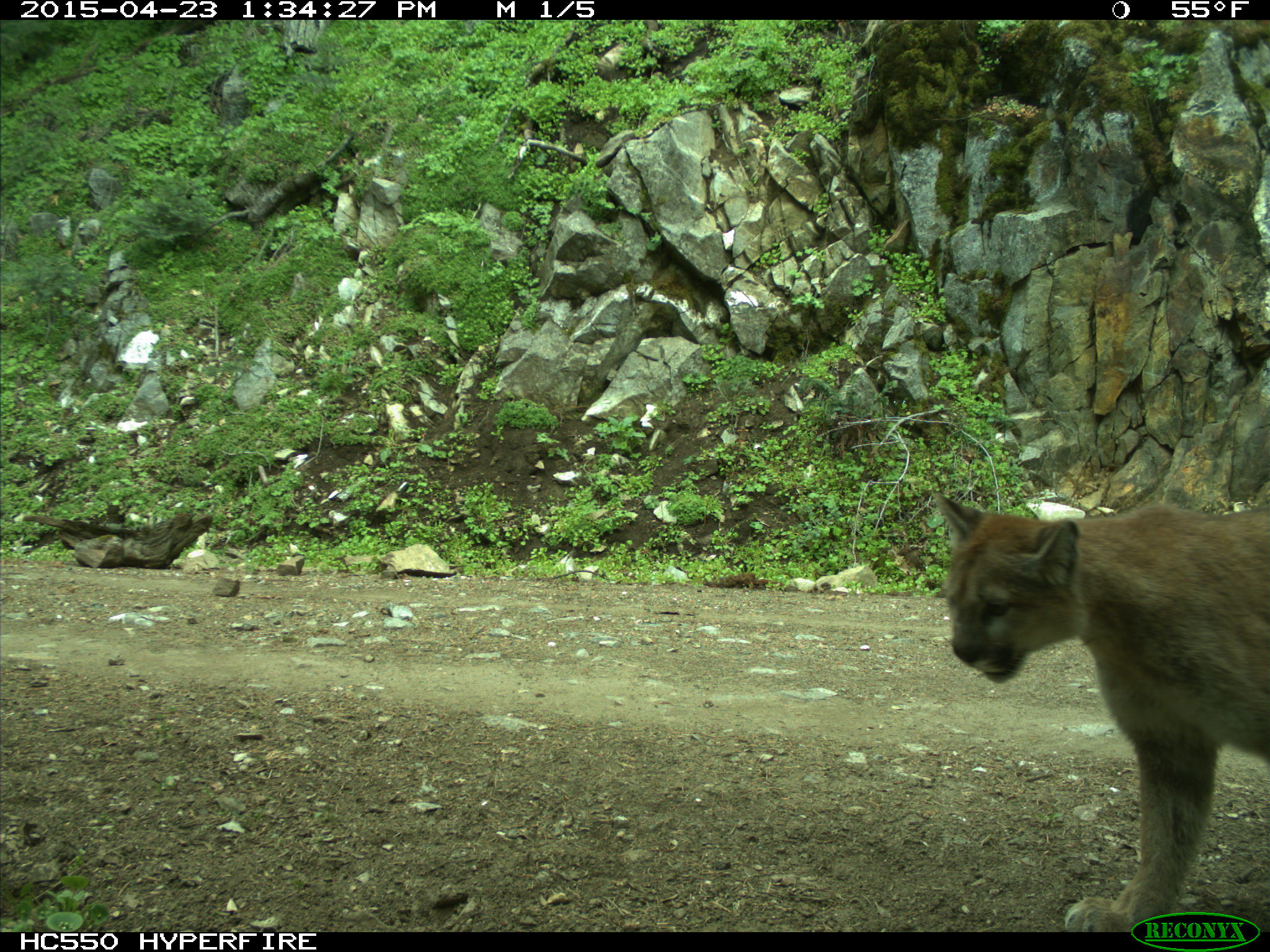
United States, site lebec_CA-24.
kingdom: Animalia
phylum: Chordata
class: Mammalia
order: Carnivora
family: Felidae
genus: Puma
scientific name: Puma concolor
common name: mountain lion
Puma concolor (mountain lion).